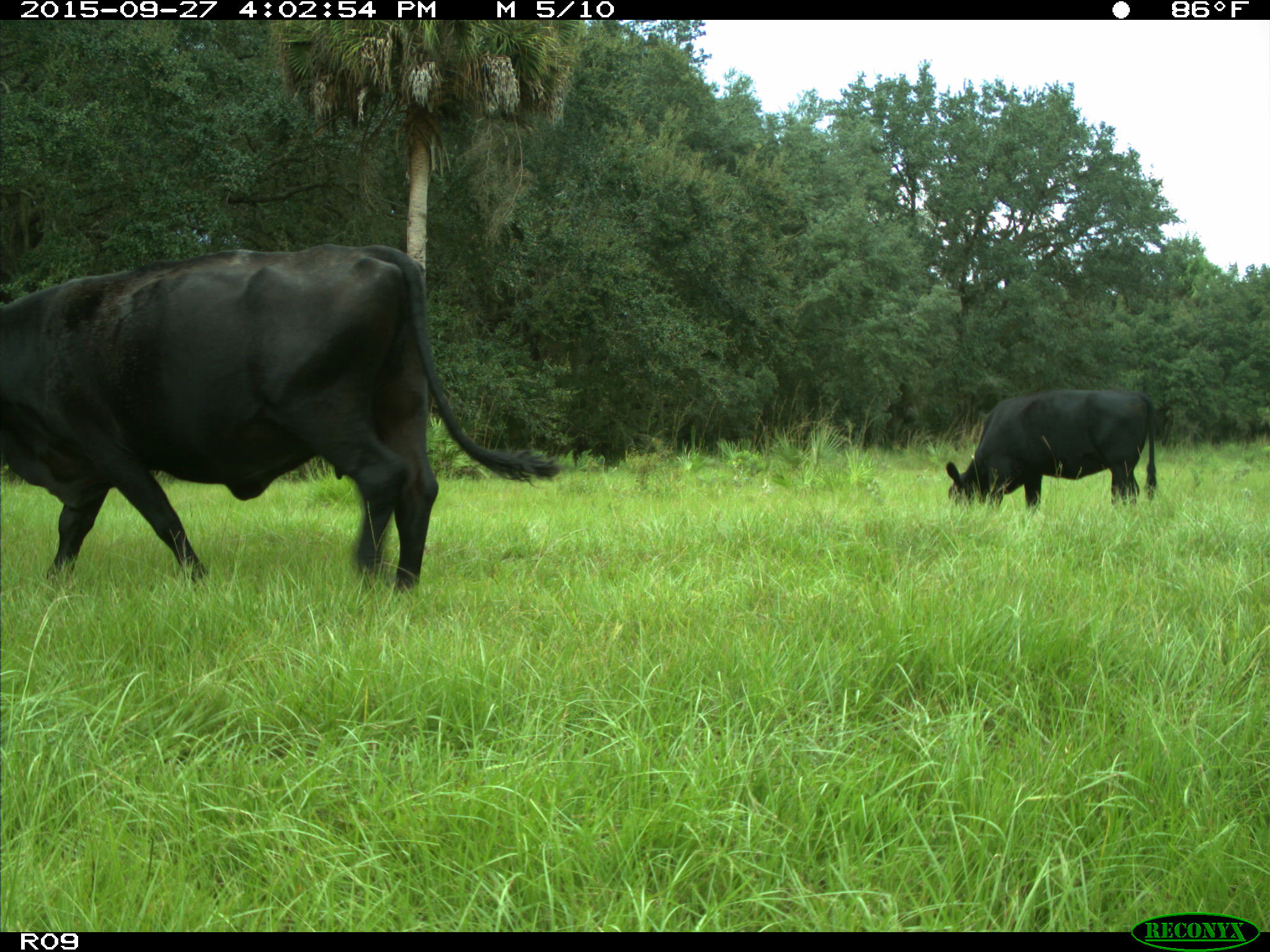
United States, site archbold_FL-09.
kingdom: Animalia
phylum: Chordata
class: Mammalia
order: Artiodactyla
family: Bovidae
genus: Bos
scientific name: Bos taurus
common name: domestic cow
Bos taurus (domestic cow).